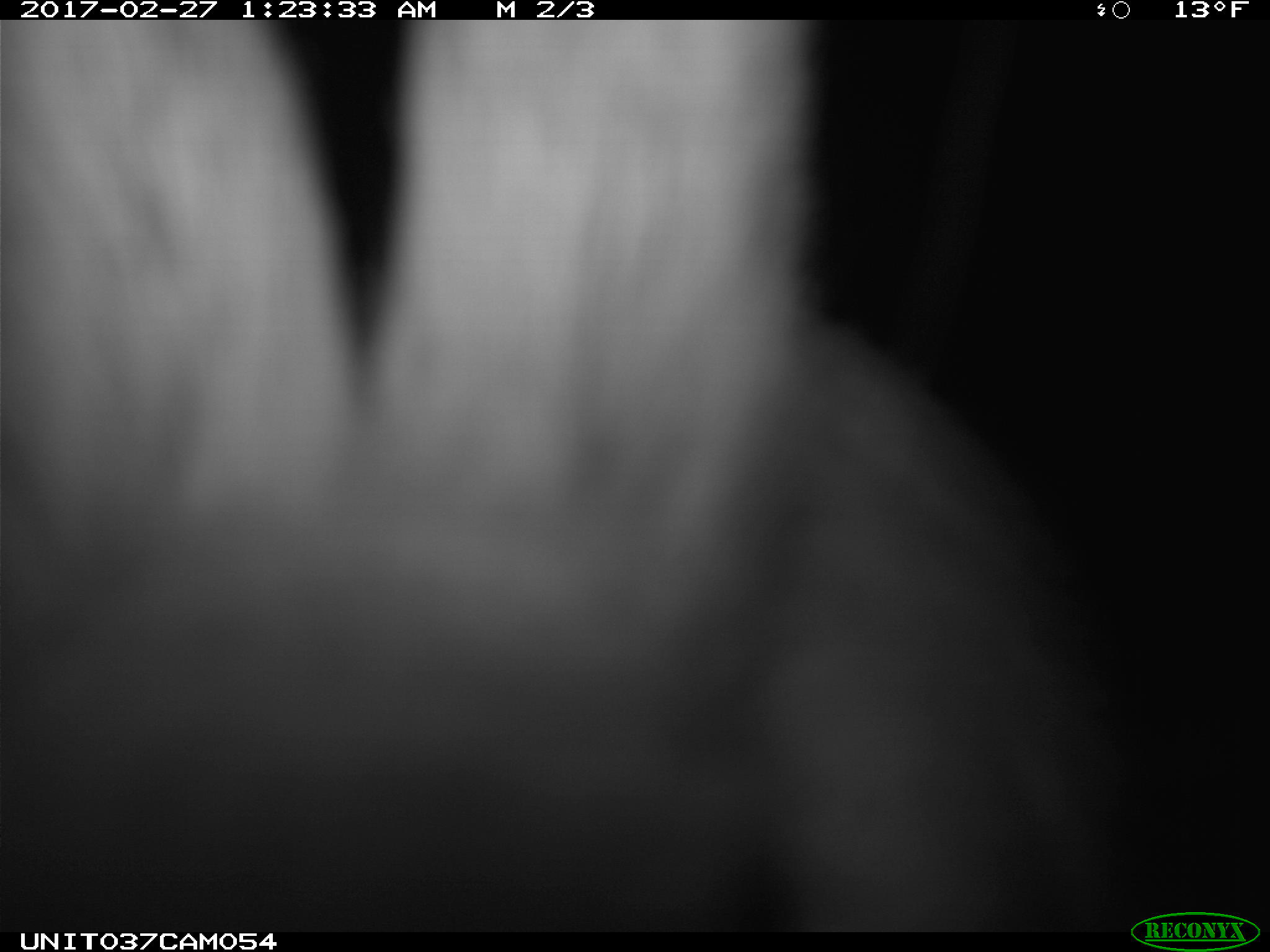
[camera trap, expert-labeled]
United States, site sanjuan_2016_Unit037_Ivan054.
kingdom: Animalia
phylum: Chordata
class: Mammalia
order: Lagomorpha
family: Leporidae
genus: Lepus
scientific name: Lepus americanus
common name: snowshoe hare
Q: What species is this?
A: Lepus americanus (snowshoe hare).